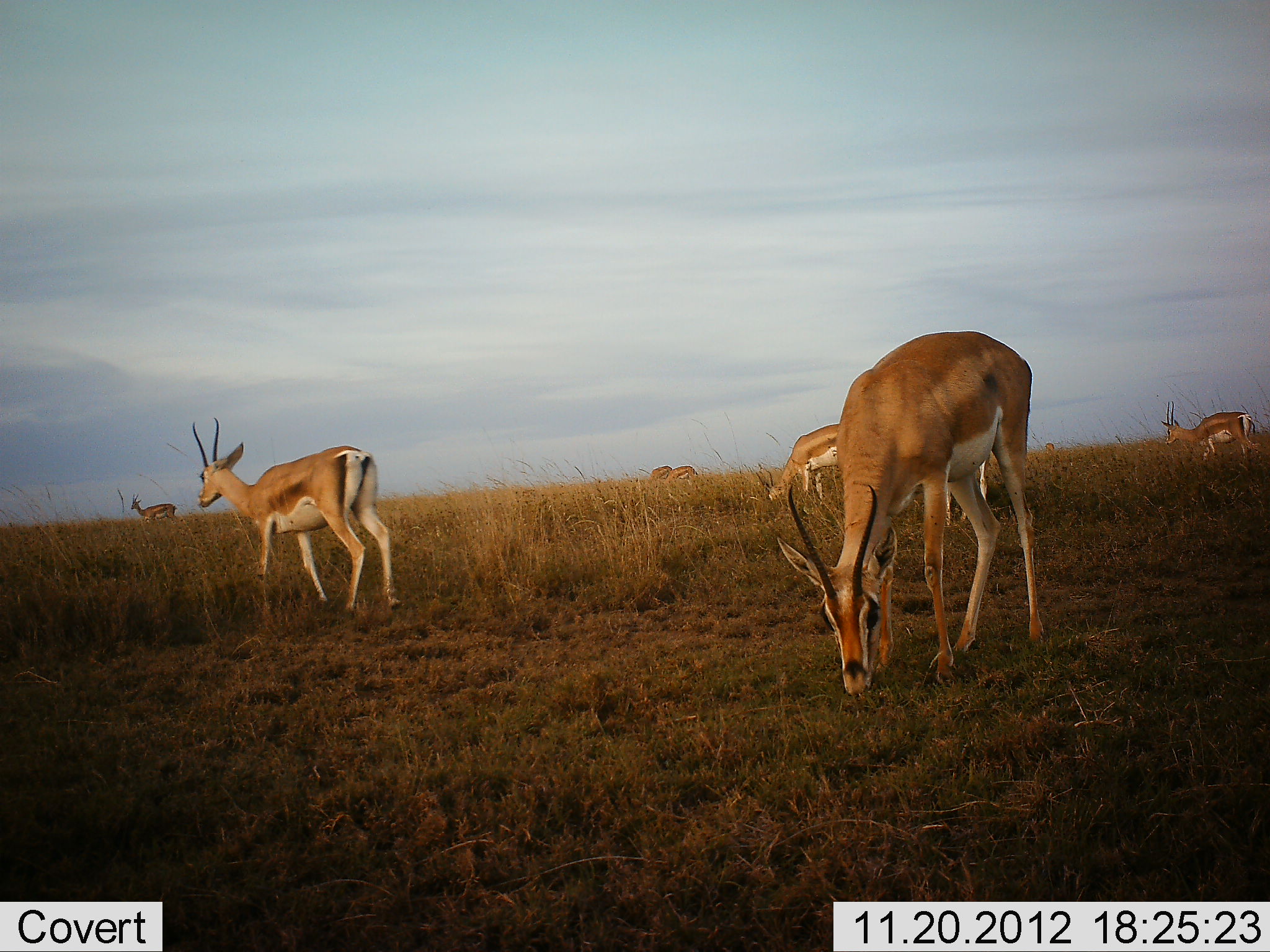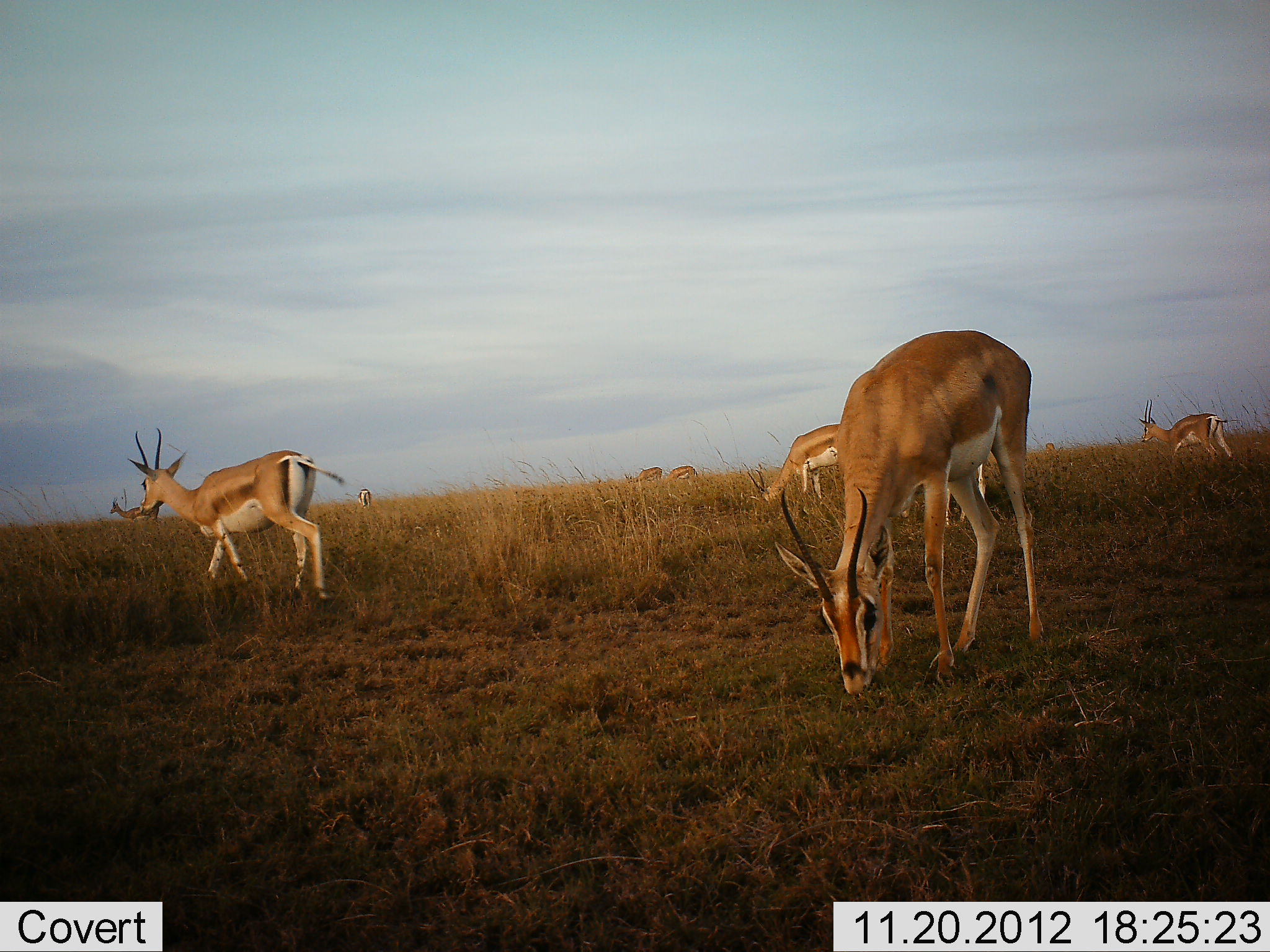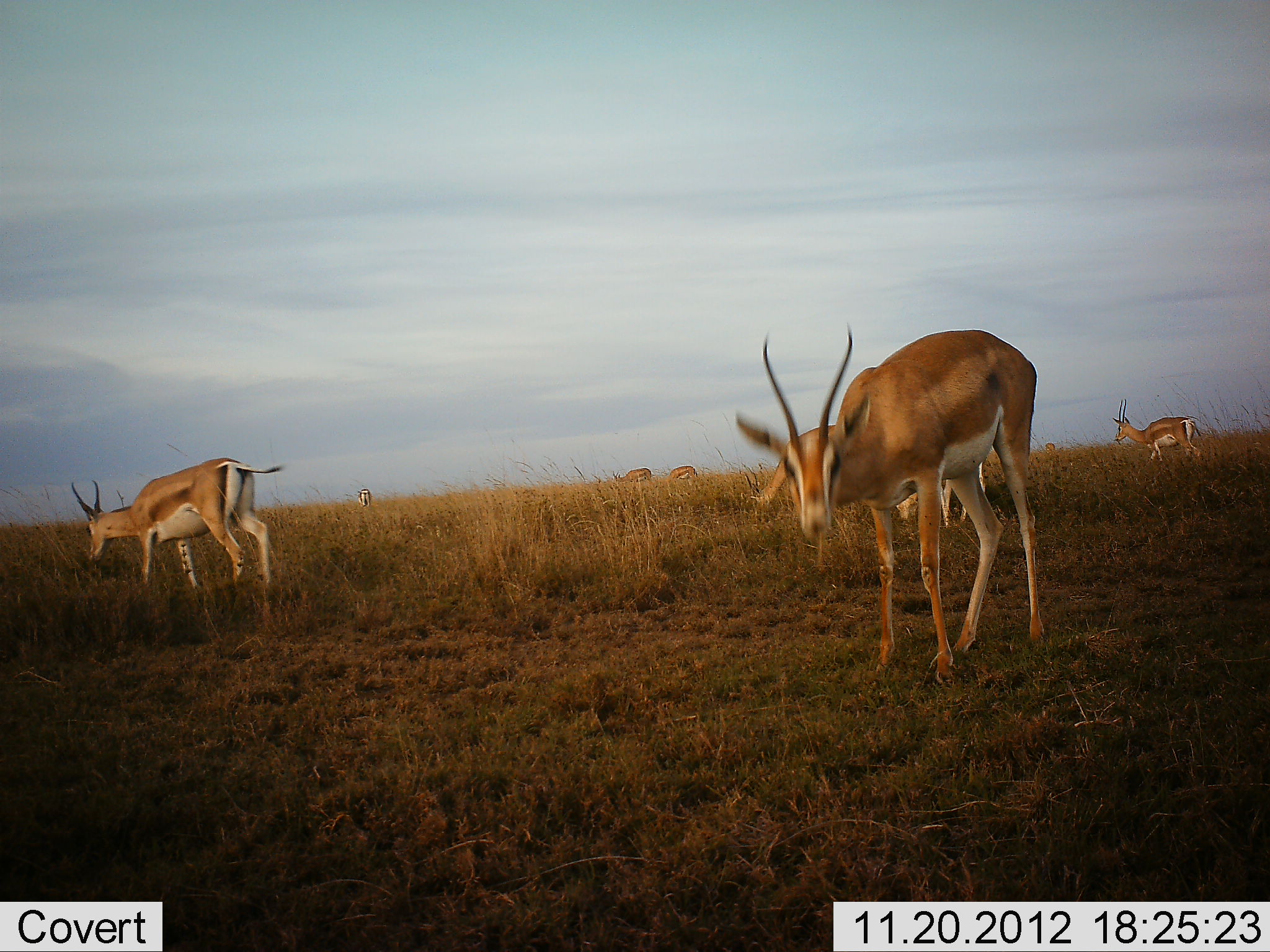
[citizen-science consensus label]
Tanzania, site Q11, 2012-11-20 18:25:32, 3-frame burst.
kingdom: Animalia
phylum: Chordata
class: Mammalia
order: Artiodactyla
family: Bovidae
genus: Nanger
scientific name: Nanger granti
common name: grant's gazelle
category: gazellegrants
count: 8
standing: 20%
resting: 0%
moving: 80%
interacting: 0%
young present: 0%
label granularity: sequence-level